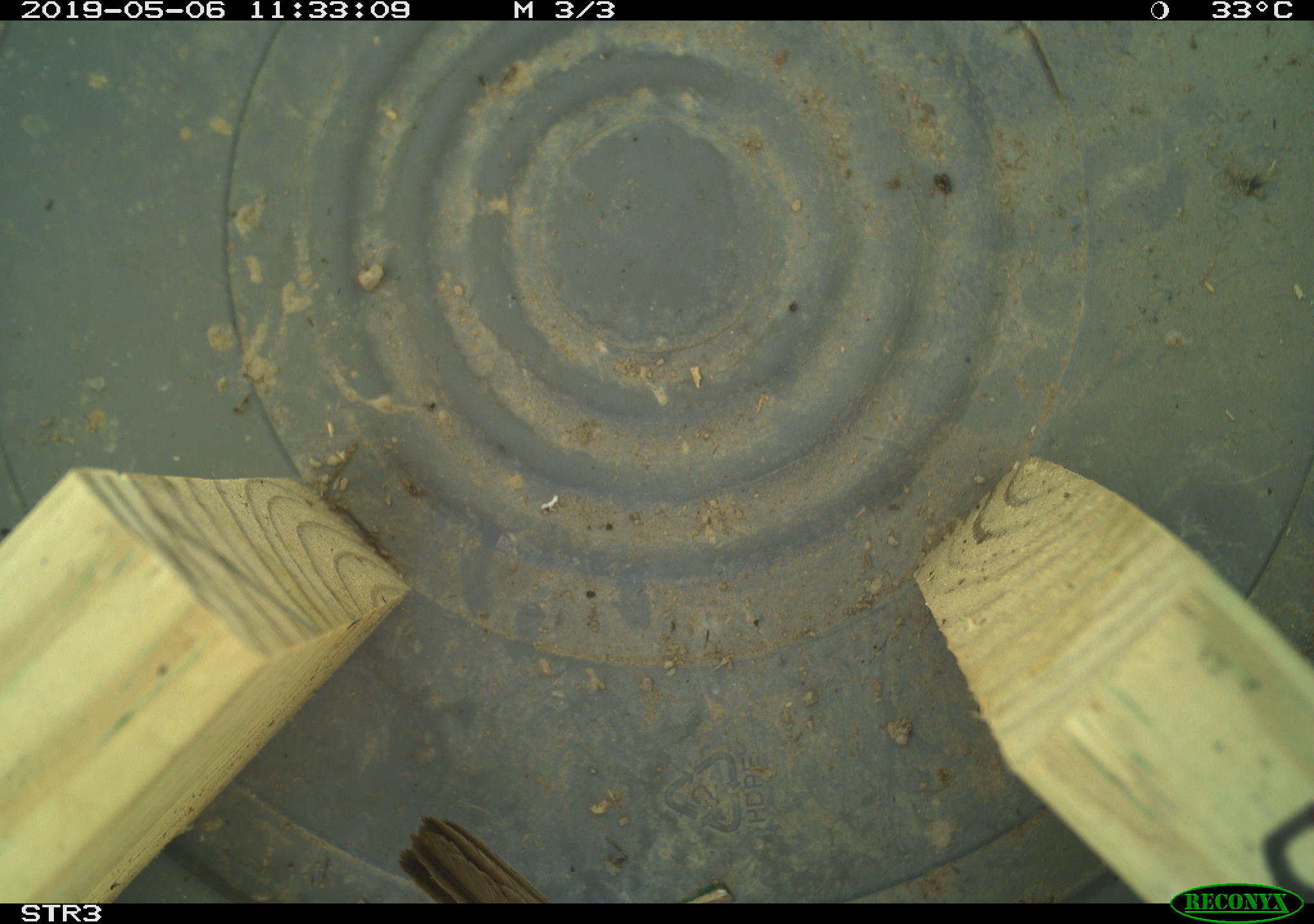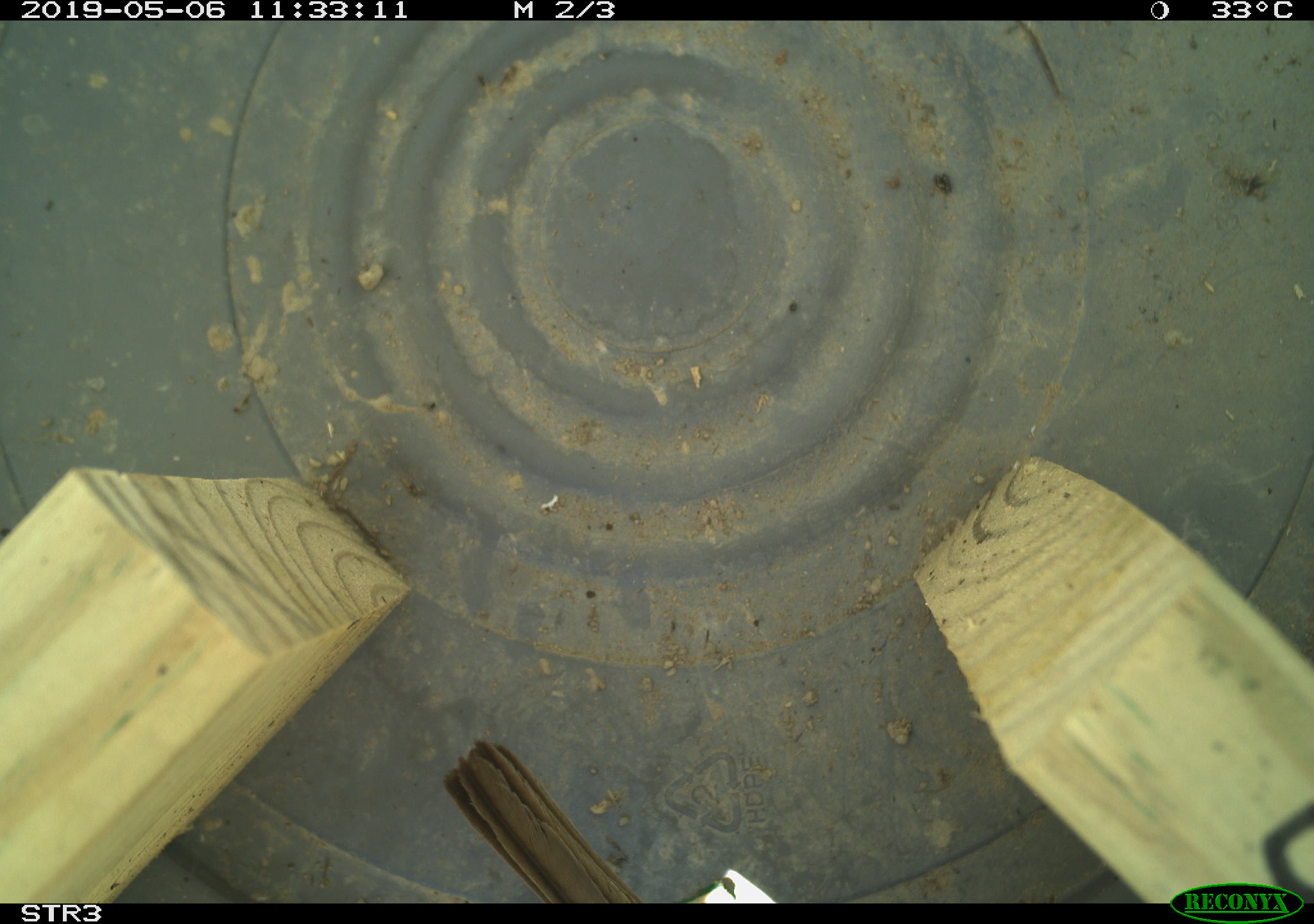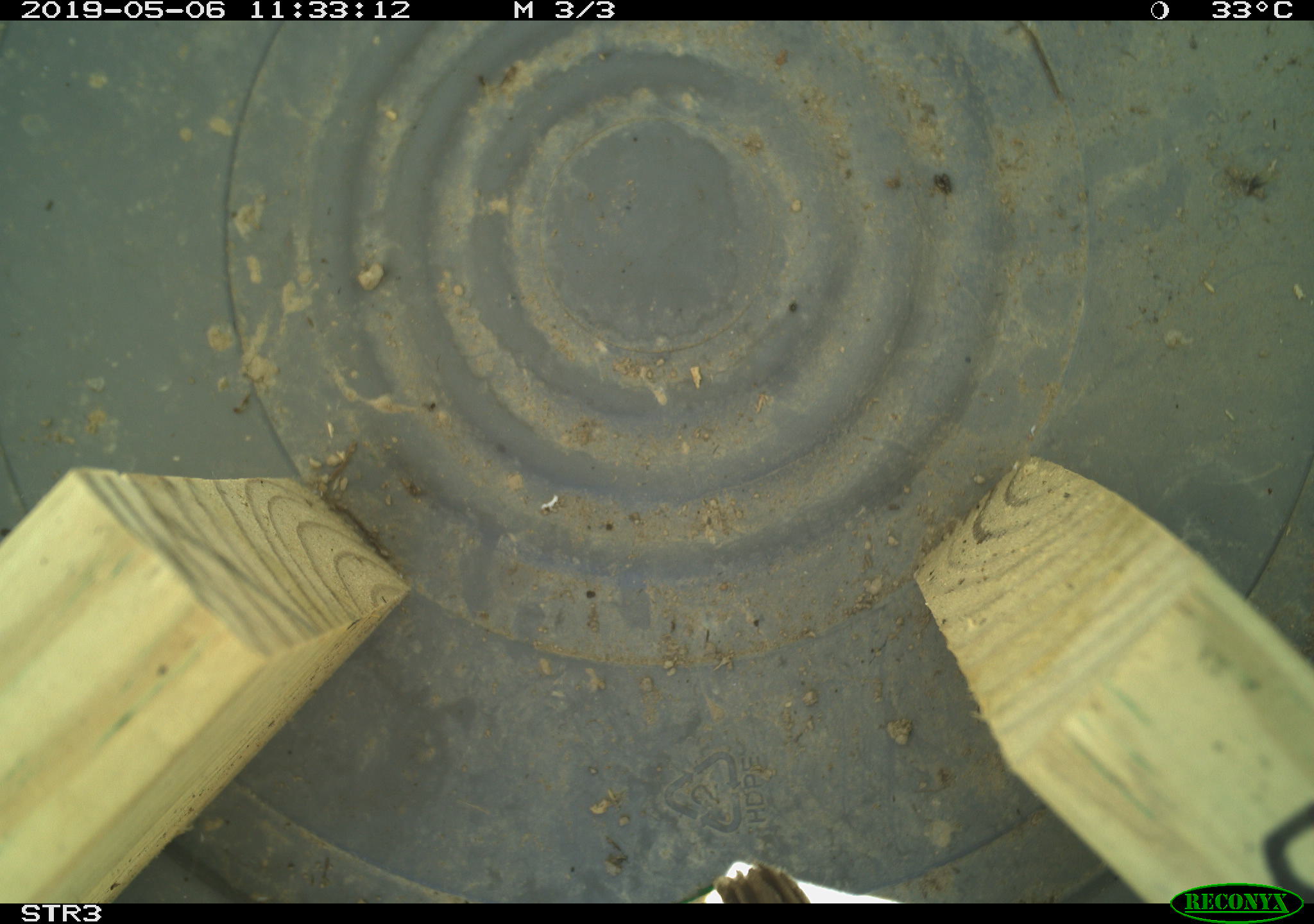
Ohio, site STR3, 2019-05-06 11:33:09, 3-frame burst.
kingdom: Animalia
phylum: Chordata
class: Aves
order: Passeriformes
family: Passerellidae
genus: Melospiza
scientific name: Melospiza melodia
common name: song sparrow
Song sparrow (Melospiza melodia).